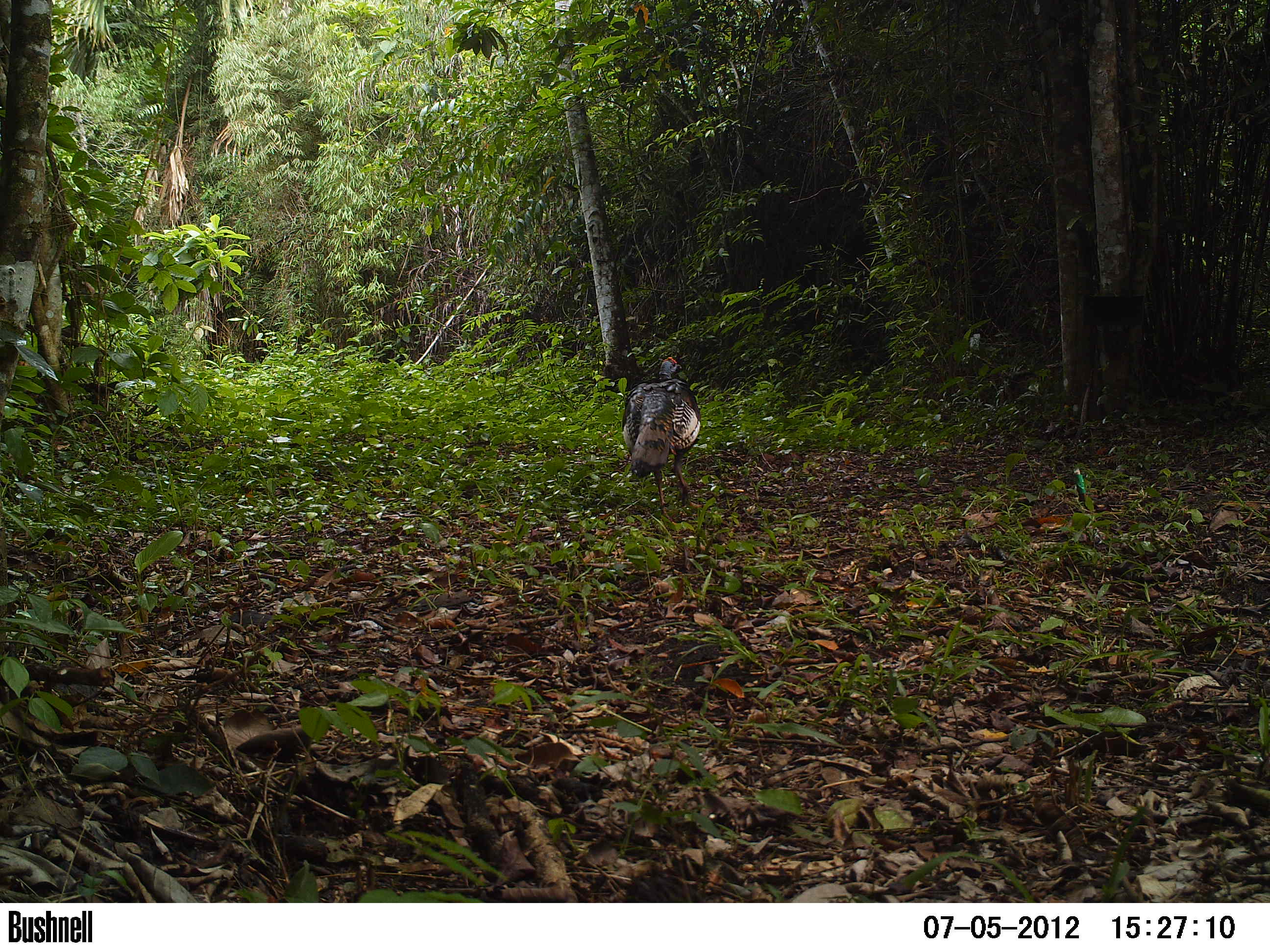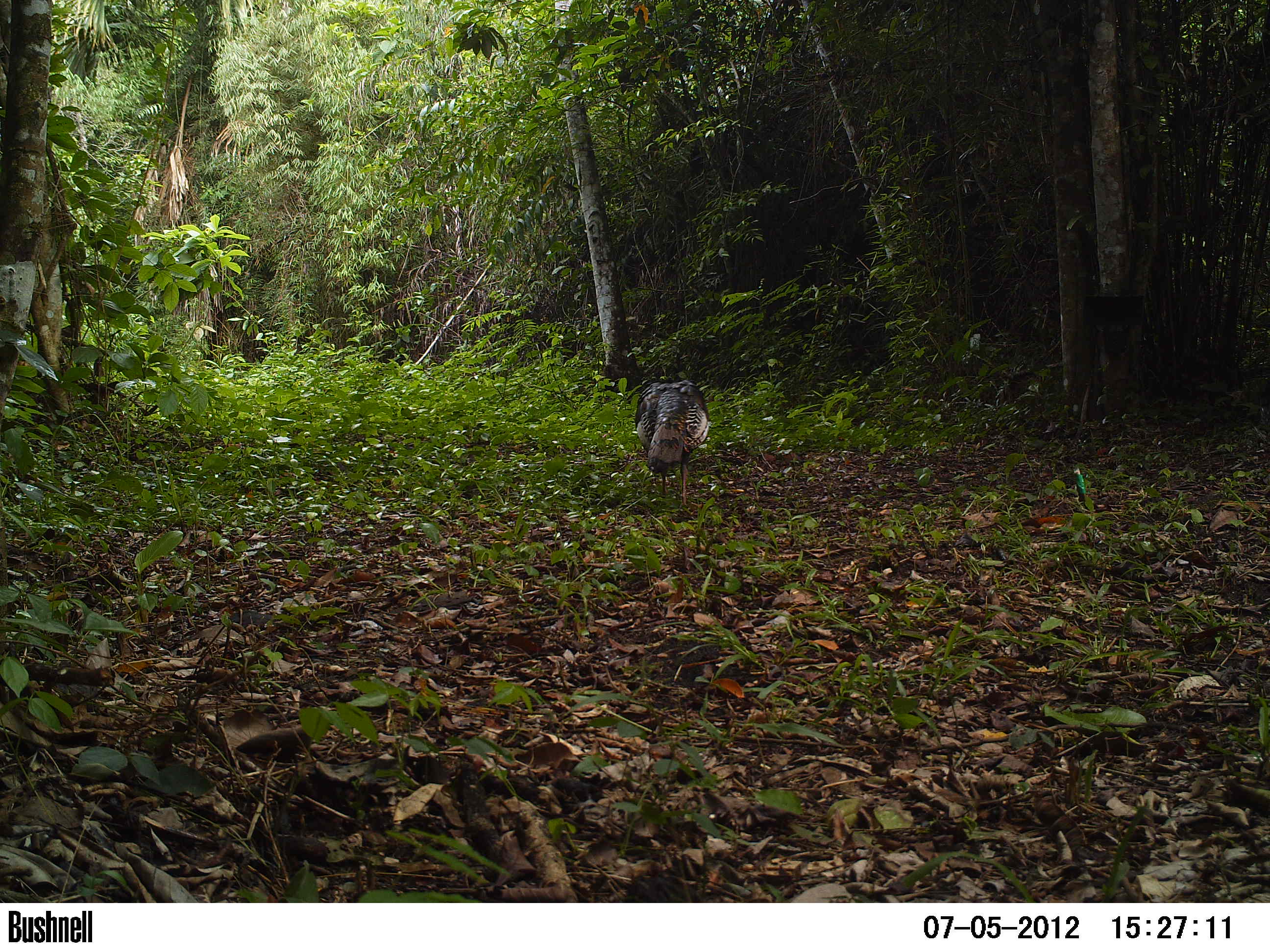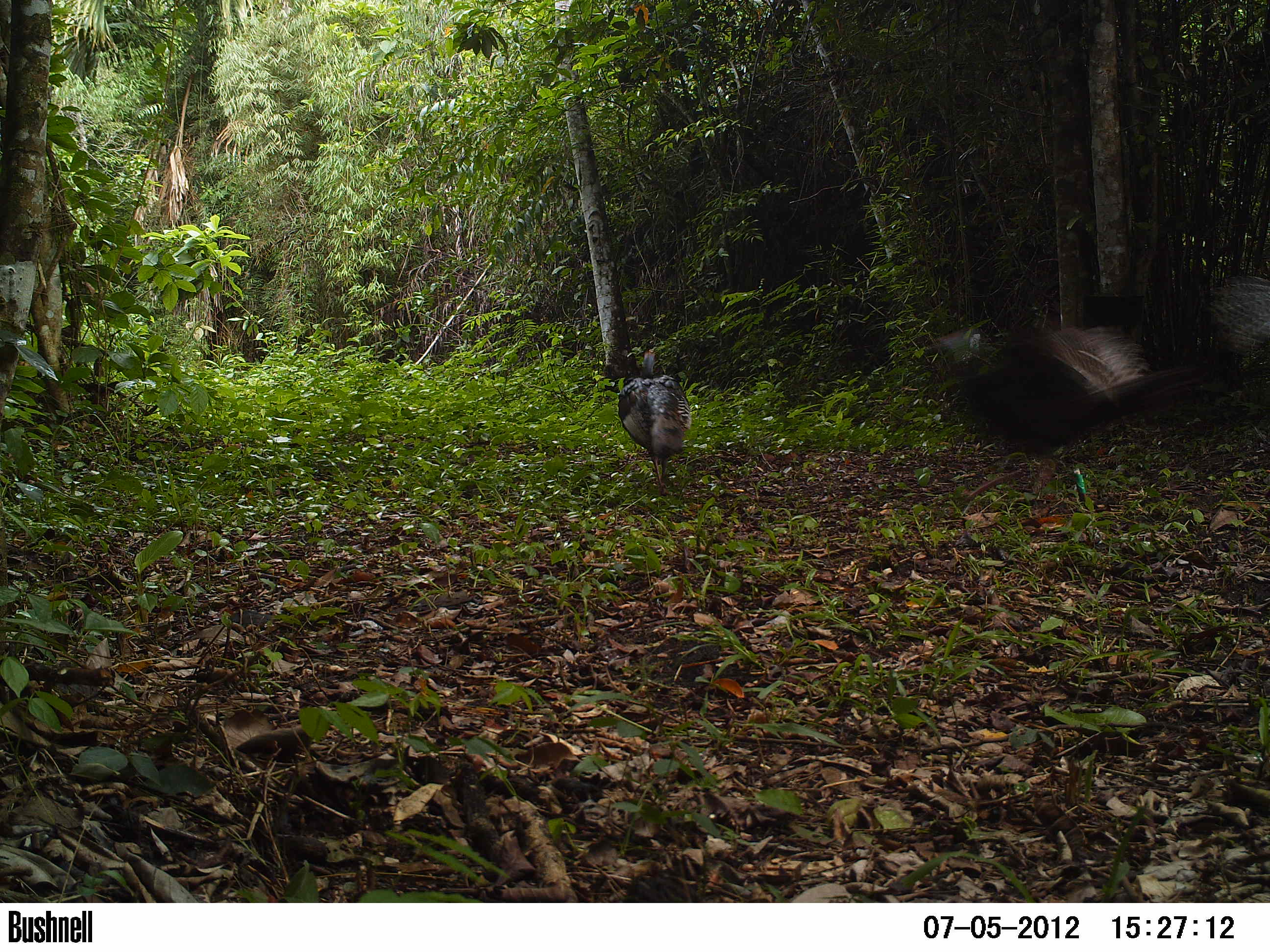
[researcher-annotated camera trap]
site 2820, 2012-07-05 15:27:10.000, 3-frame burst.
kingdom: Animalia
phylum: Chordata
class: Aves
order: Galliformes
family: Phasianidae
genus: Meleagris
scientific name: Meleagris ocellata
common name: ocellated turkey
Meleagris ocellata (ocellated turkey), count 3, age adult.